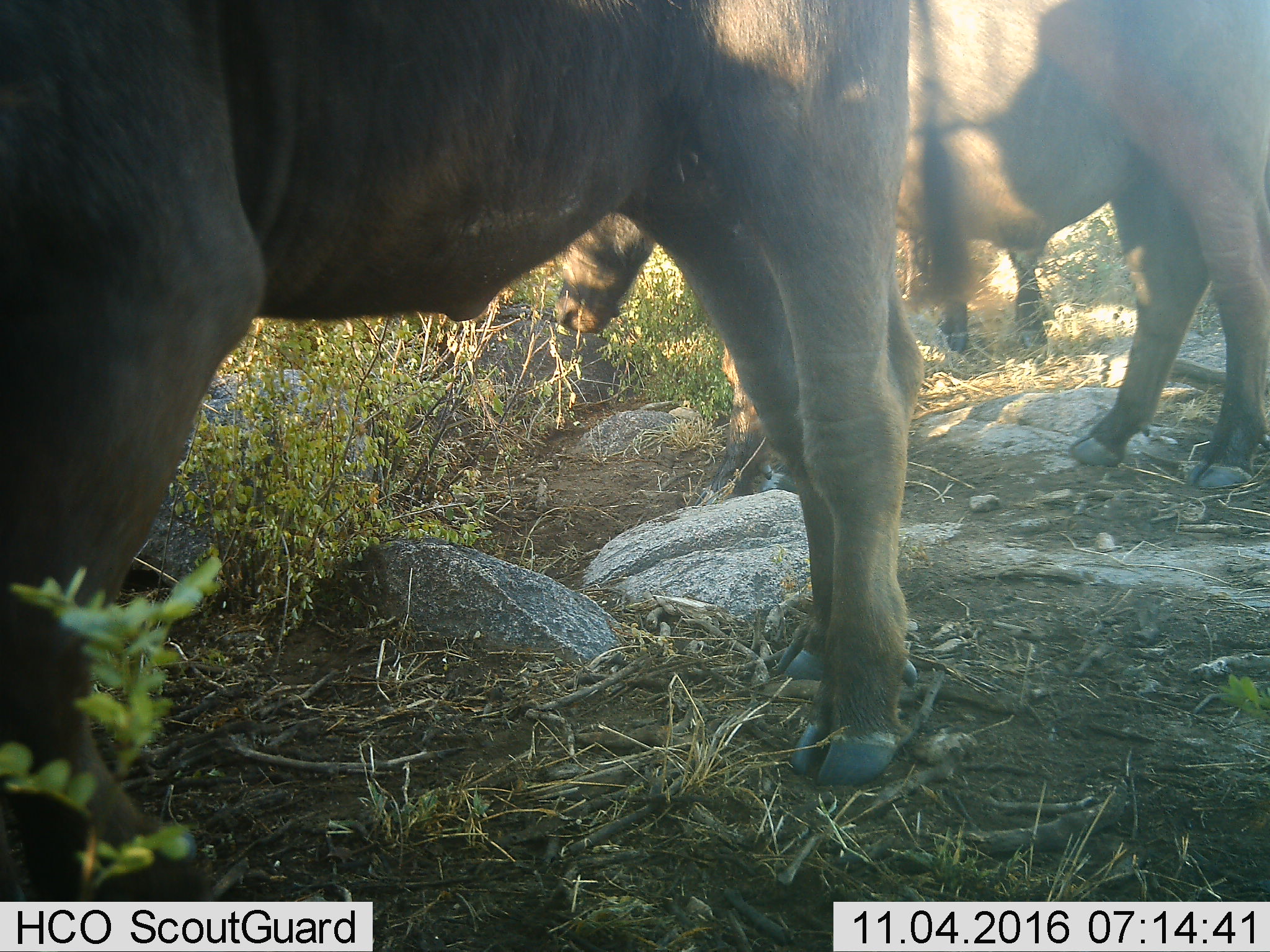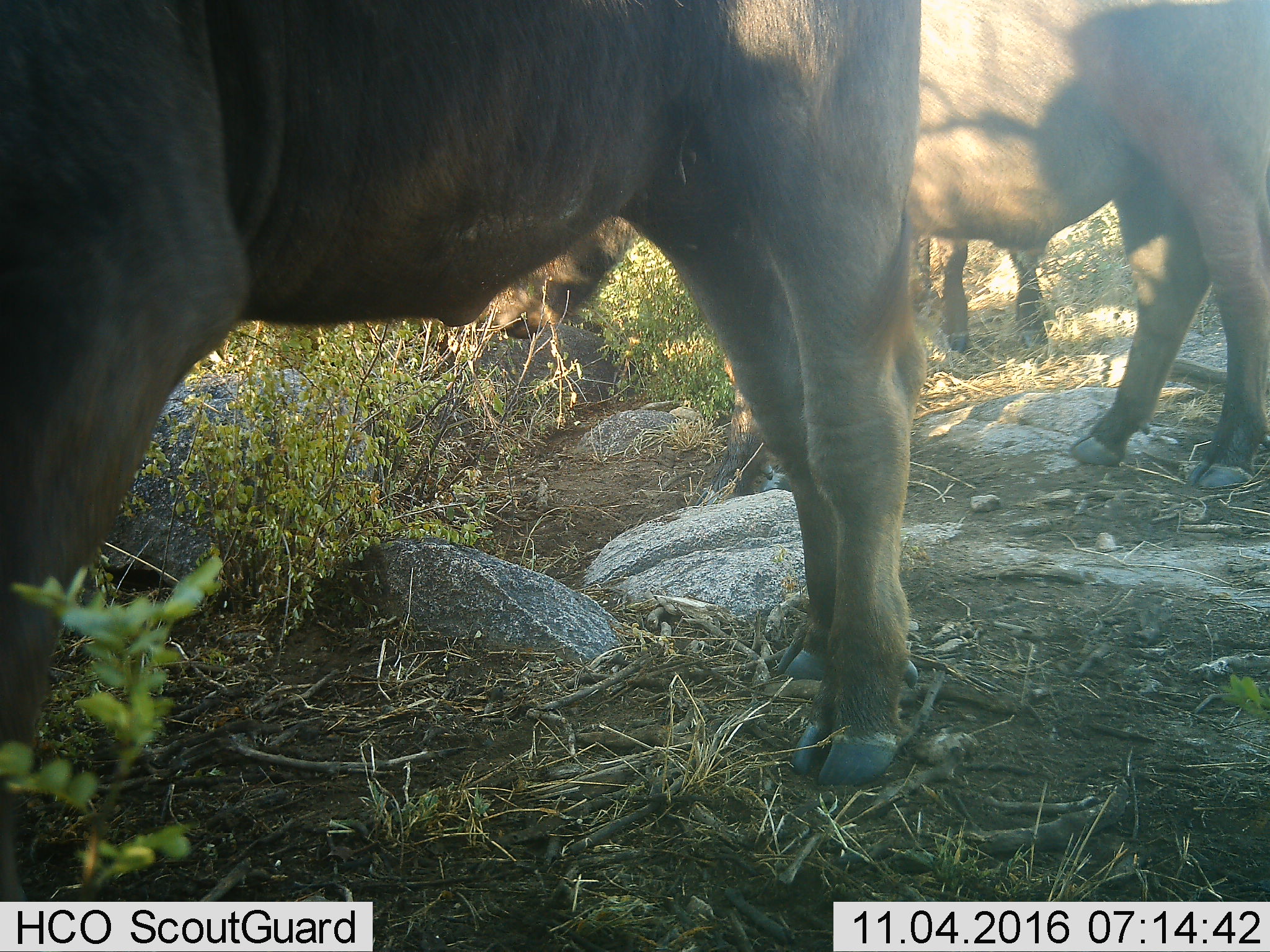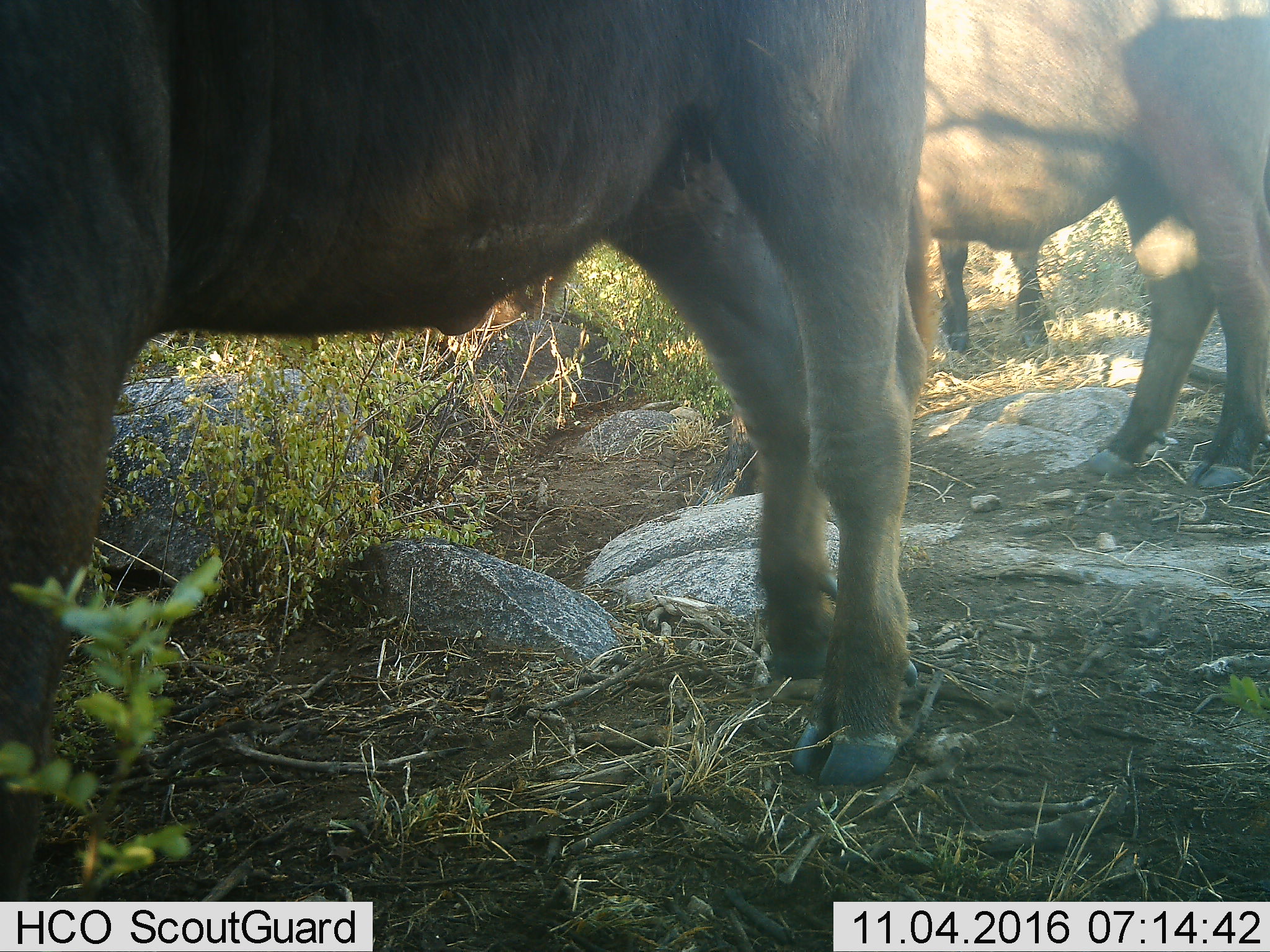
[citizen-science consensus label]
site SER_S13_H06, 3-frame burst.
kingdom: Animalia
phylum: Chordata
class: Mammalia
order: Artiodactyla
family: Bovidae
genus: Syncerus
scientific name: Syncerus caffer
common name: african buffalo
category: buffalo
Buffalo (african buffalo) (Syncerus caffer), count 3. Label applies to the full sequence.